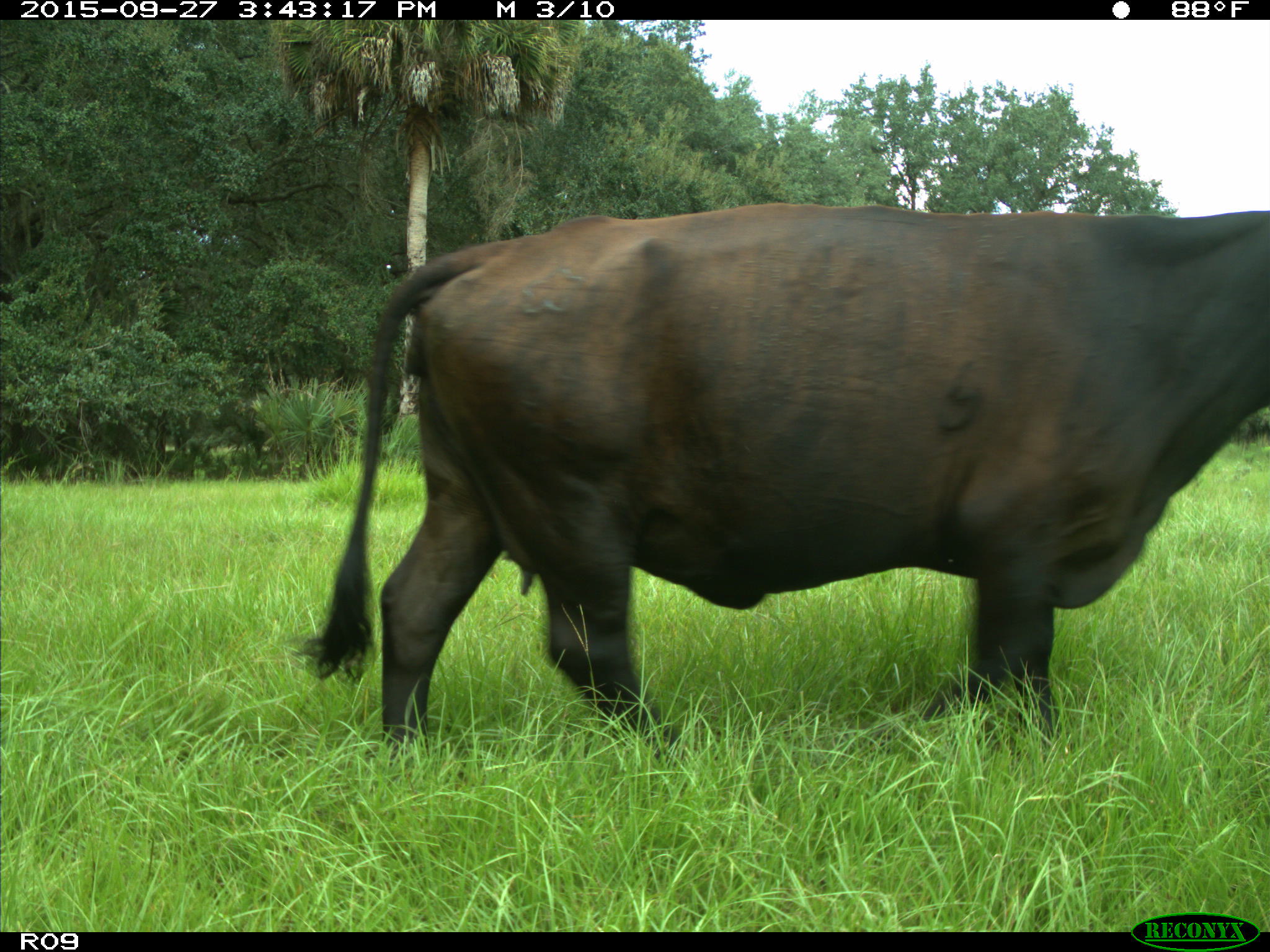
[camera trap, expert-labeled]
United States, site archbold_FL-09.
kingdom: Animalia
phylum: Chordata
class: Mammalia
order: Artiodactyla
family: Bovidae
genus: Bos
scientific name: Bos taurus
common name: domestic cow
Bos taurus (domestic cow).